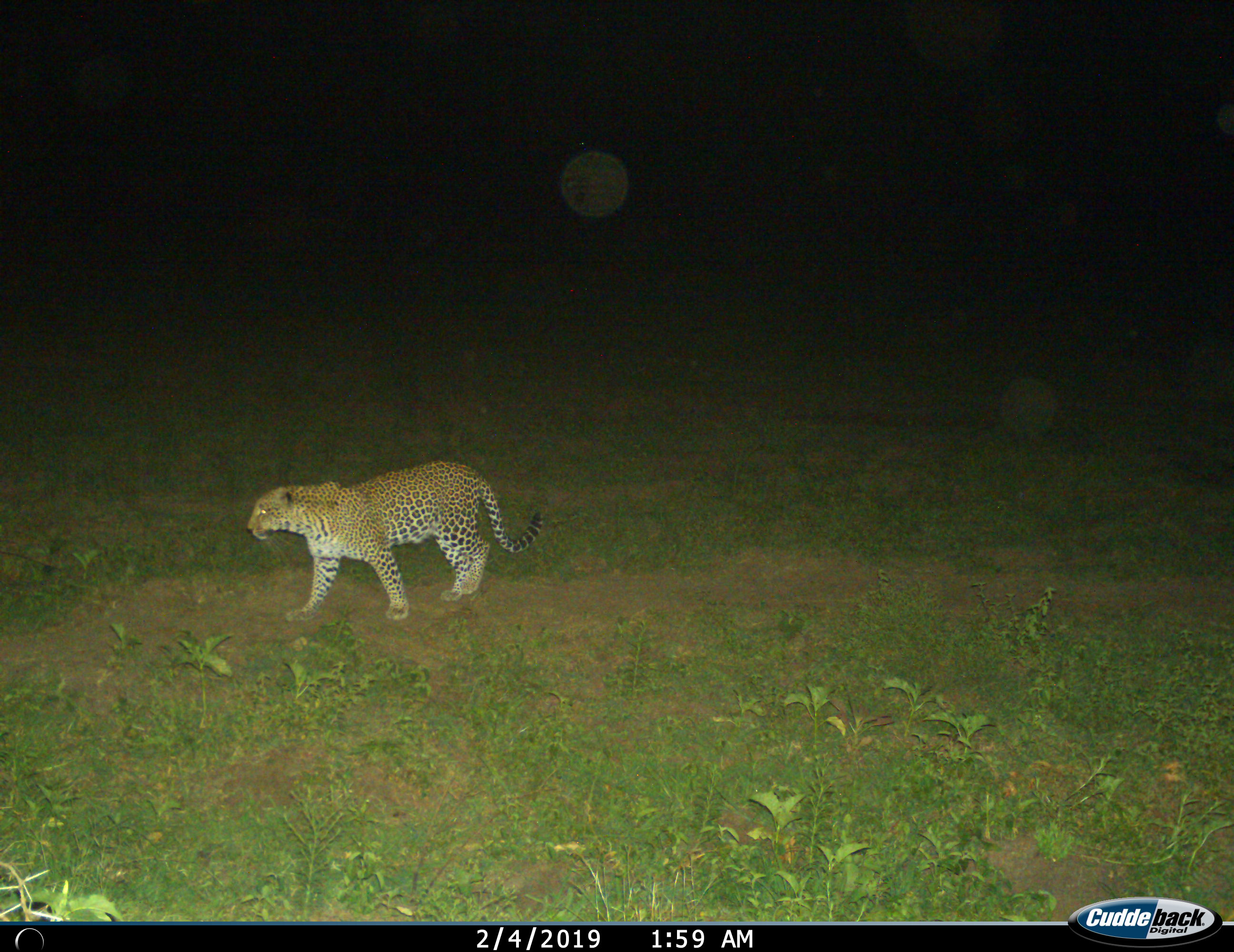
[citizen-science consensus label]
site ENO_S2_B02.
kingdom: Animalia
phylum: Chordata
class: Mammalia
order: Carnivora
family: Felidae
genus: Panthera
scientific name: Panthera pardus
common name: leopard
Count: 1.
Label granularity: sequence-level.